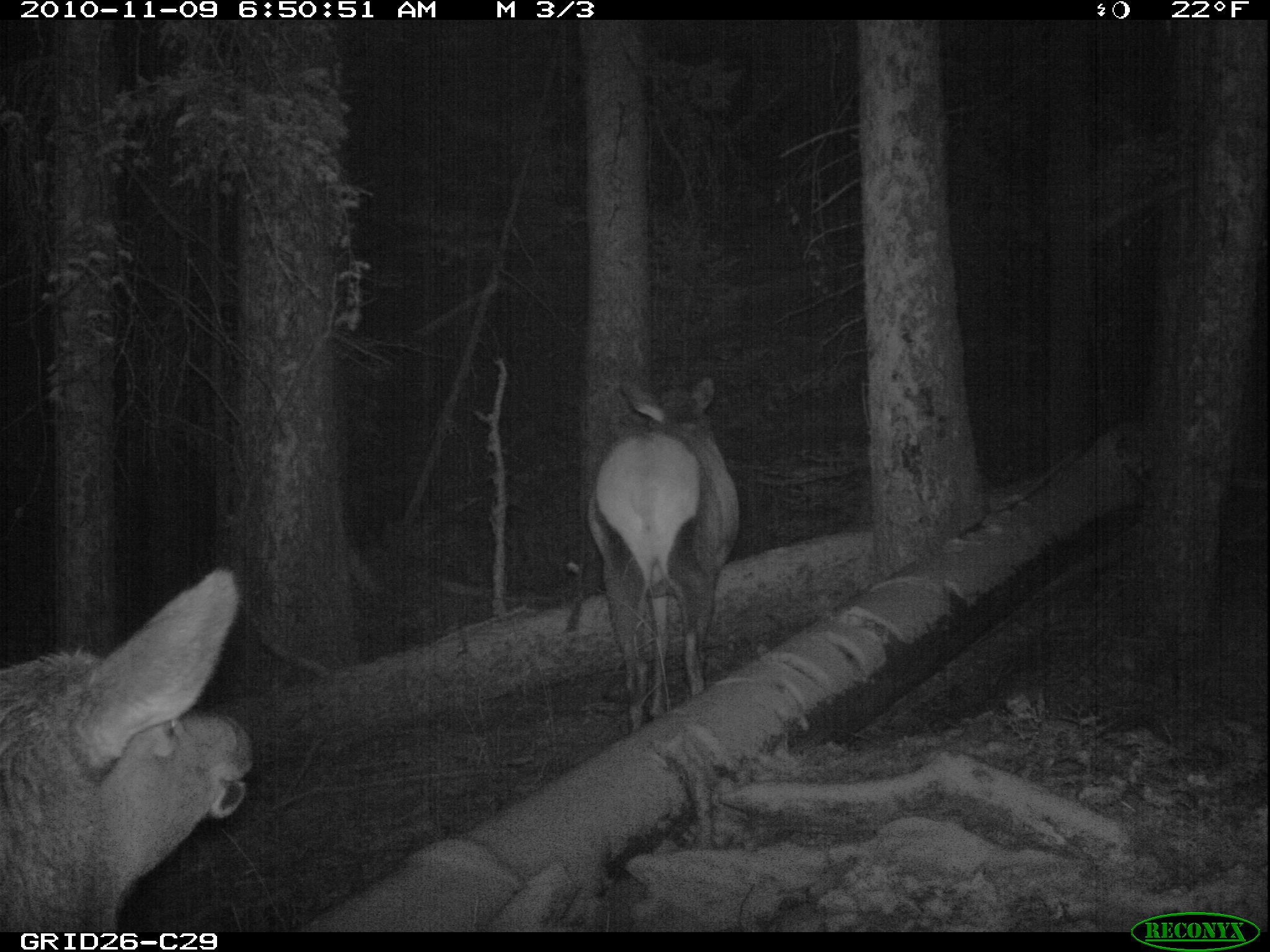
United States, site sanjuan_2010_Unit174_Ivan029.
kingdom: Animalia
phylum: Chordata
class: Mammalia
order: Artiodactyla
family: Cervidae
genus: Cervus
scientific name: Cervus elaphus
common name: red deer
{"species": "Cervus elaphus (red deer)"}